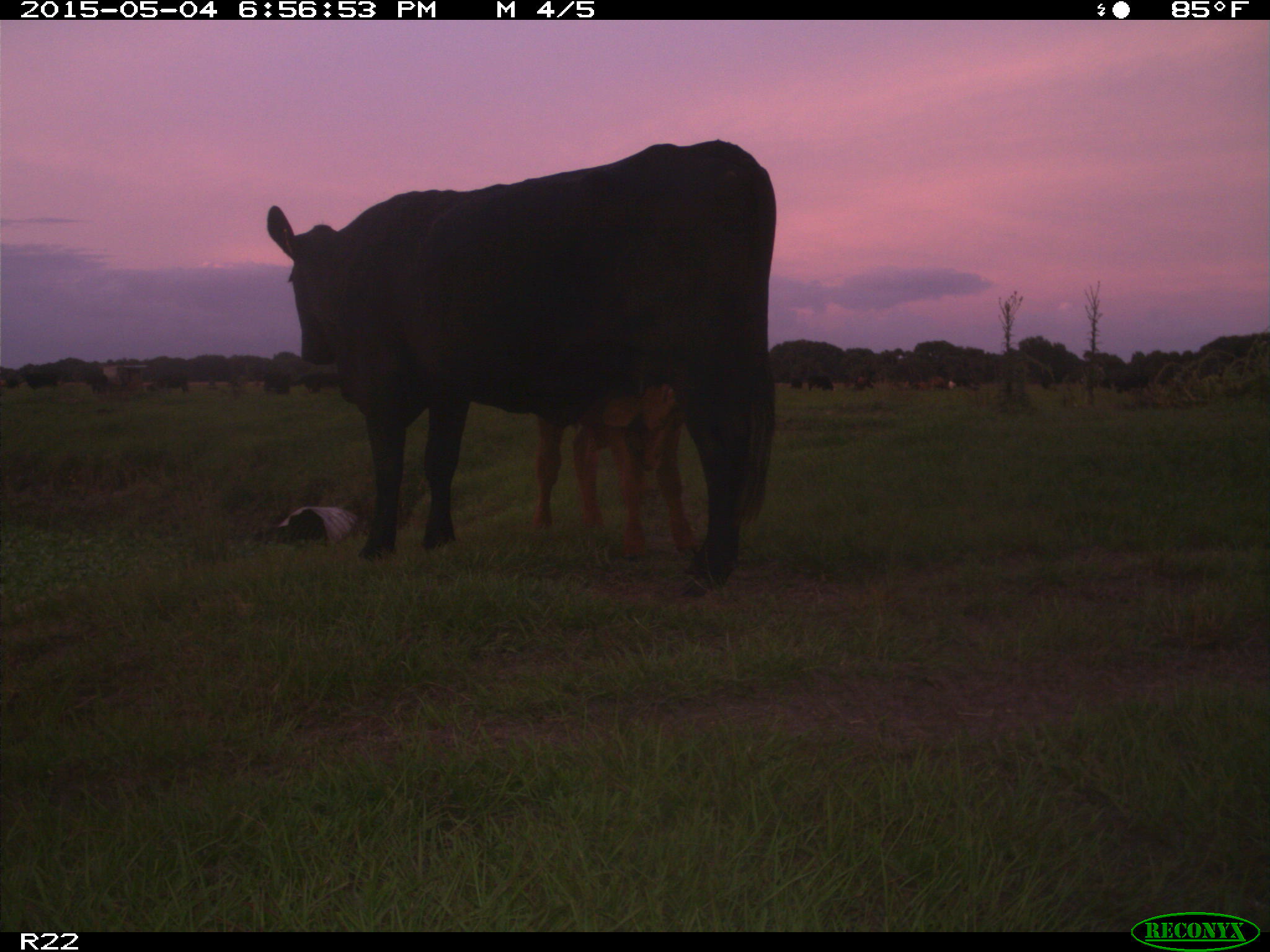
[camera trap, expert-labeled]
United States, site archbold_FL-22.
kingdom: Animalia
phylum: Chordata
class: Mammalia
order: Artiodactyla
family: Bovidae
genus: Bos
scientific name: Bos taurus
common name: domestic cow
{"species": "Bos taurus (domestic cow)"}